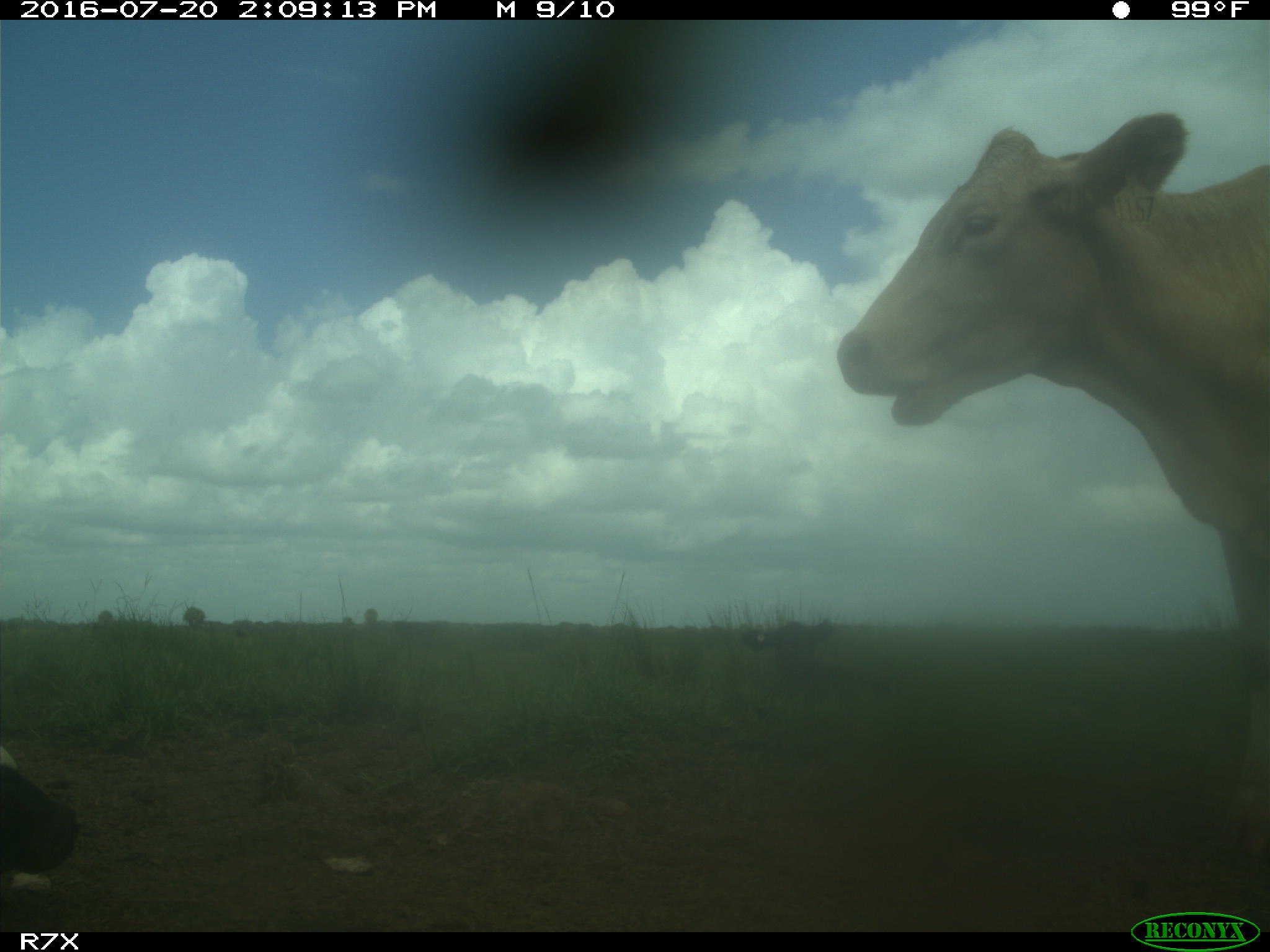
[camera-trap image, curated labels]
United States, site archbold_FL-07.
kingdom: Animalia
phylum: Chordata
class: Mammalia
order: Artiodactyla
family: Bovidae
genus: Bos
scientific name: Bos taurus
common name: domestic cow